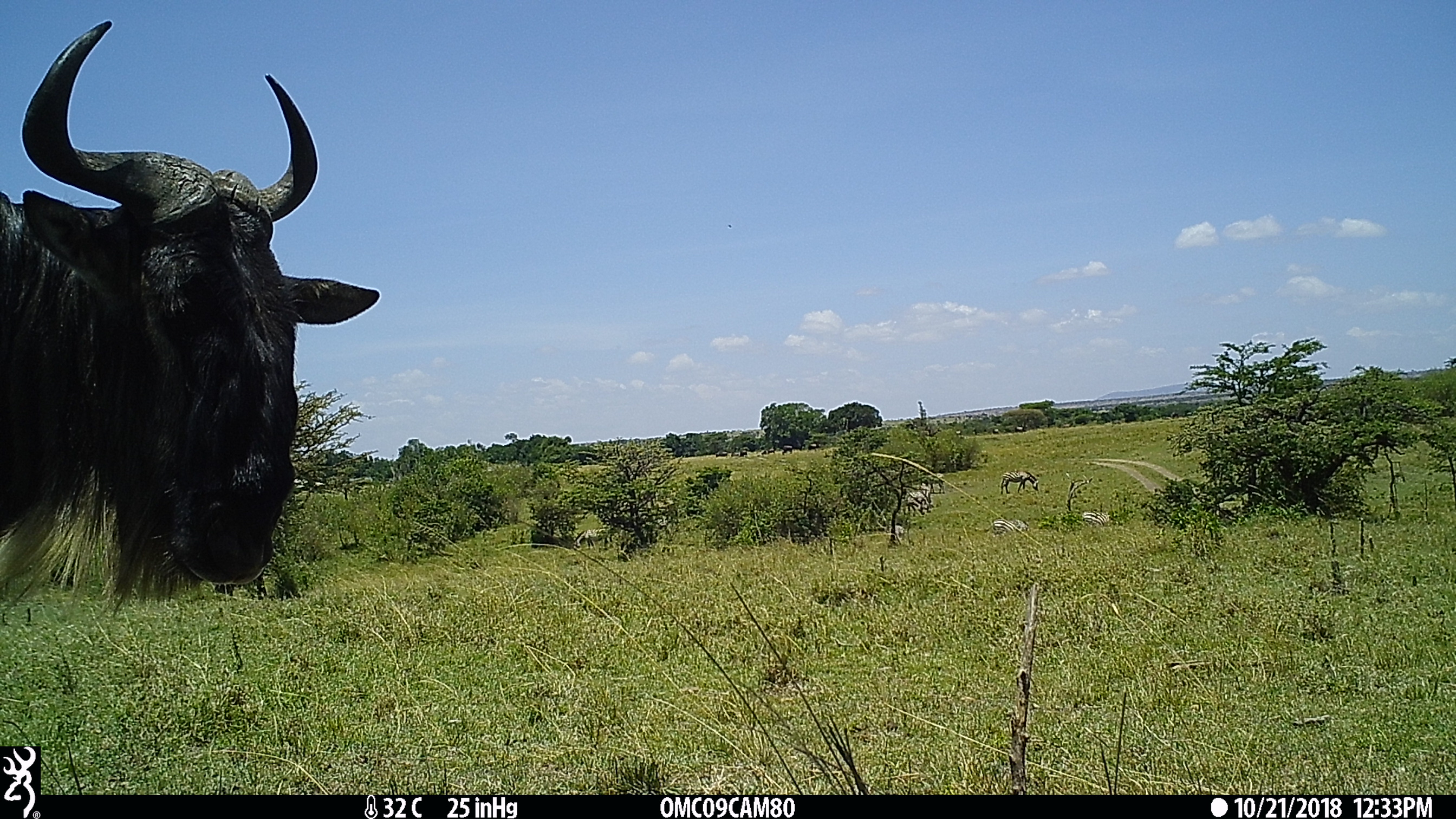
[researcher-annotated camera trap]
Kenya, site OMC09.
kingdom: Animalia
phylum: Chordata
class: Mammalia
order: Artiodactyla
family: Bovidae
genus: Connochaetes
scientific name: Connochaetes taurinus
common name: blue wildebeest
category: wildebeest